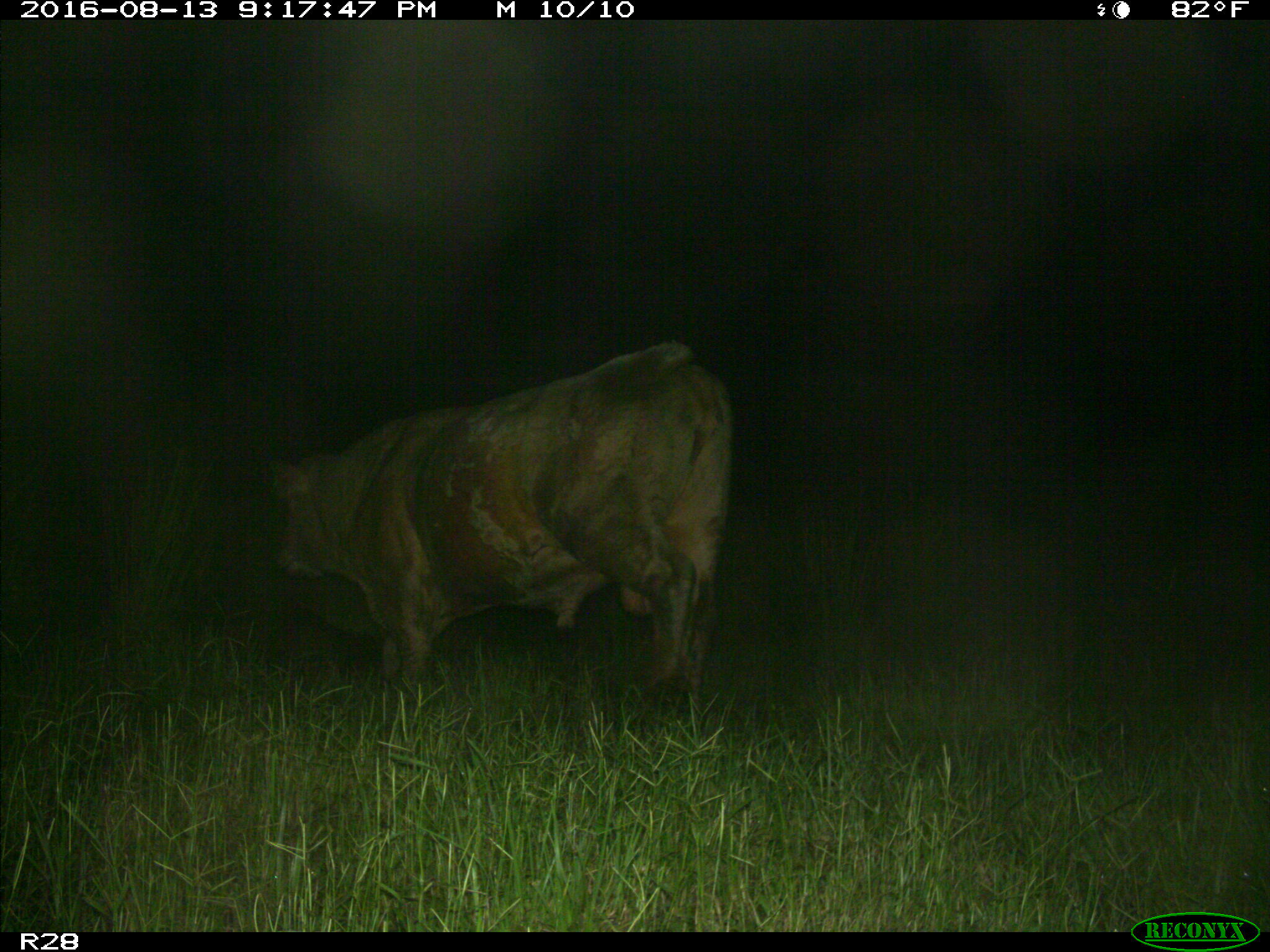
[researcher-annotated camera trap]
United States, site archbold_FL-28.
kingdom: Animalia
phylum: Chordata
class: Mammalia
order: Artiodactyla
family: Bovidae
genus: Bos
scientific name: Bos taurus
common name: domestic cow